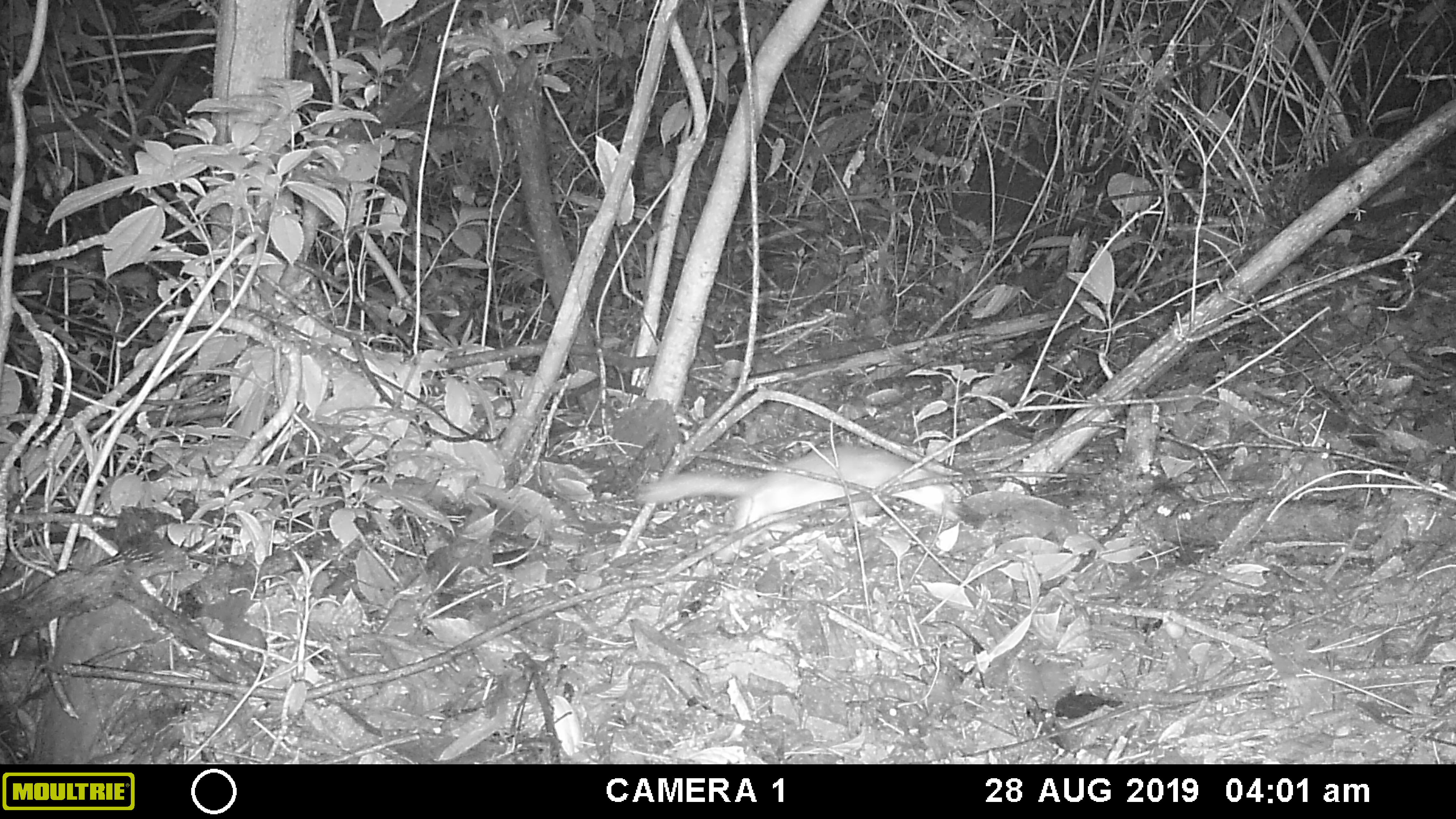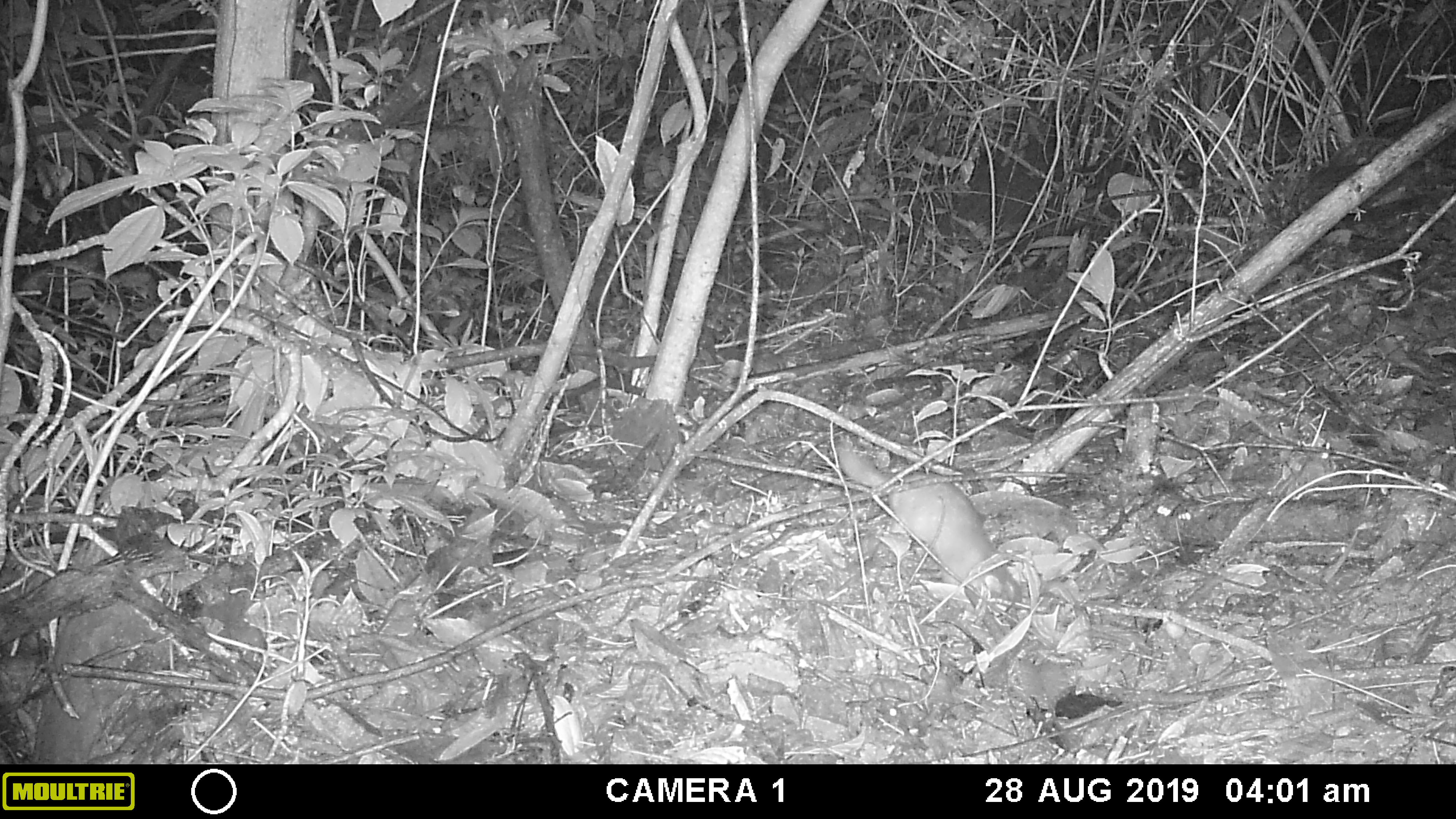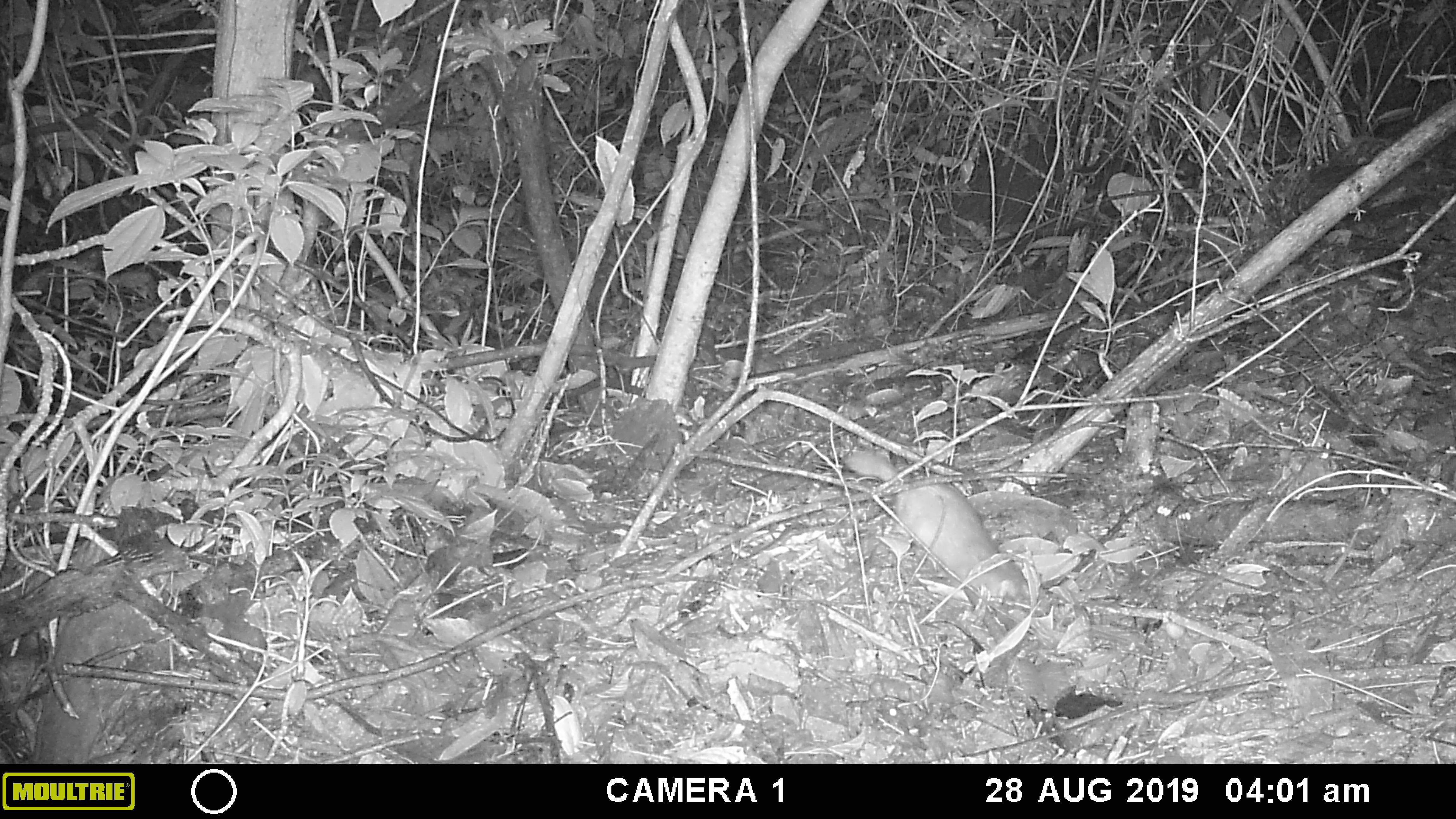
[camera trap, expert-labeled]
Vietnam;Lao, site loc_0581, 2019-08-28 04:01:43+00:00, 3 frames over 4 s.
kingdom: Animalia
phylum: Chordata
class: Mammalia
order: Carnivora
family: Mustelidae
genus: Melogale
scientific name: Melogale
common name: ferret badger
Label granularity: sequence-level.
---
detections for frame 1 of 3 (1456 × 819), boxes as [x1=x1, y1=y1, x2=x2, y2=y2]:
ferret badger: [x1=633, y1=441, x2=958, y2=564]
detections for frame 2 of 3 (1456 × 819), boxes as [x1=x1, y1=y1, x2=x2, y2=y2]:
ferret badger: [x1=833, y1=437, x2=1023, y2=616]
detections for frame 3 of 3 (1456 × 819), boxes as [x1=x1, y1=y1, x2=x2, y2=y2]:
ferret badger: [x1=841, y1=448, x2=1047, y2=621]